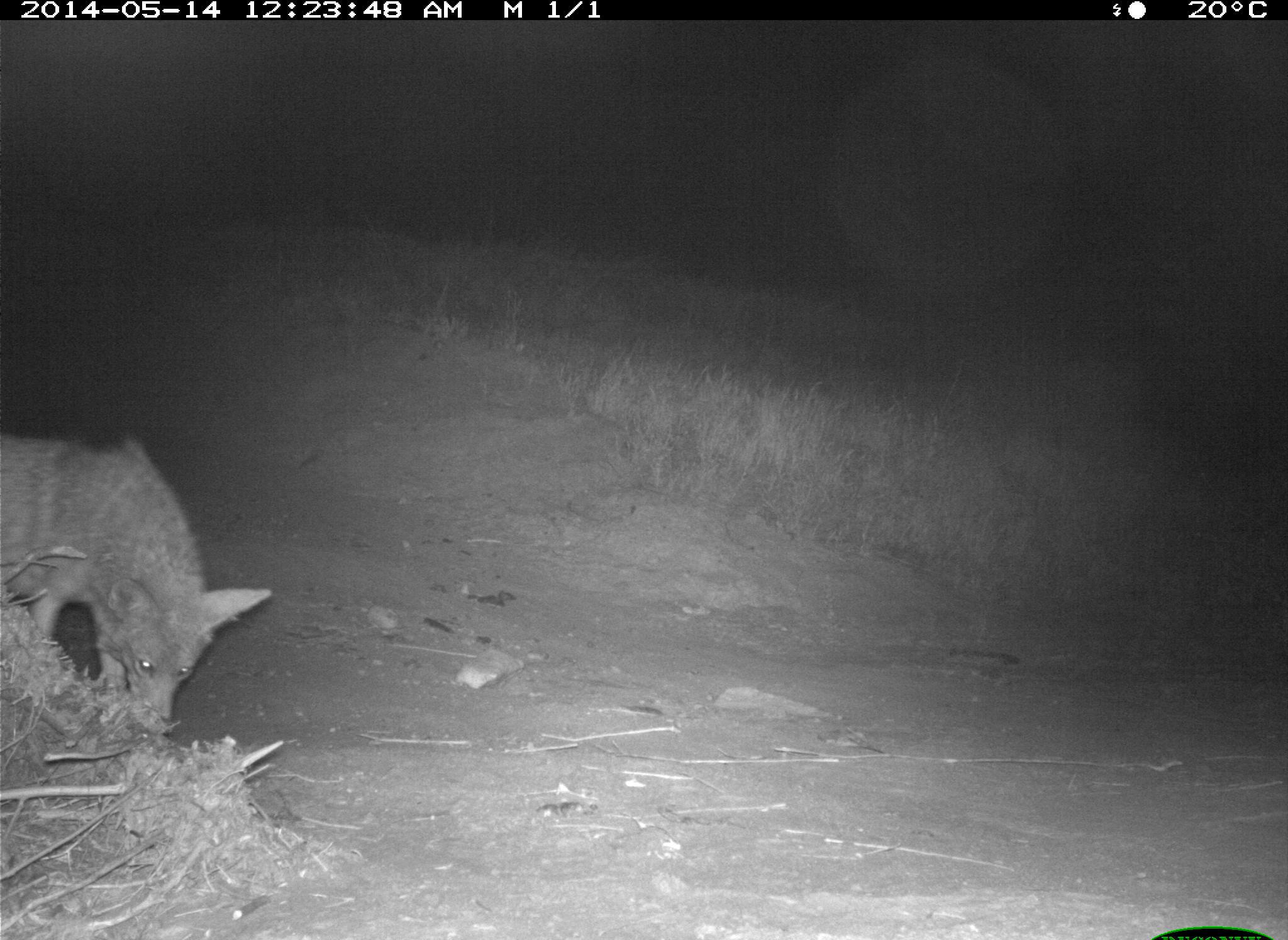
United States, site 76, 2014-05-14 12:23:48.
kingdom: Animalia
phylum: Chordata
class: Mammalia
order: Carnivora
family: Canidae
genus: Canis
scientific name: Canis latrans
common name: coyote